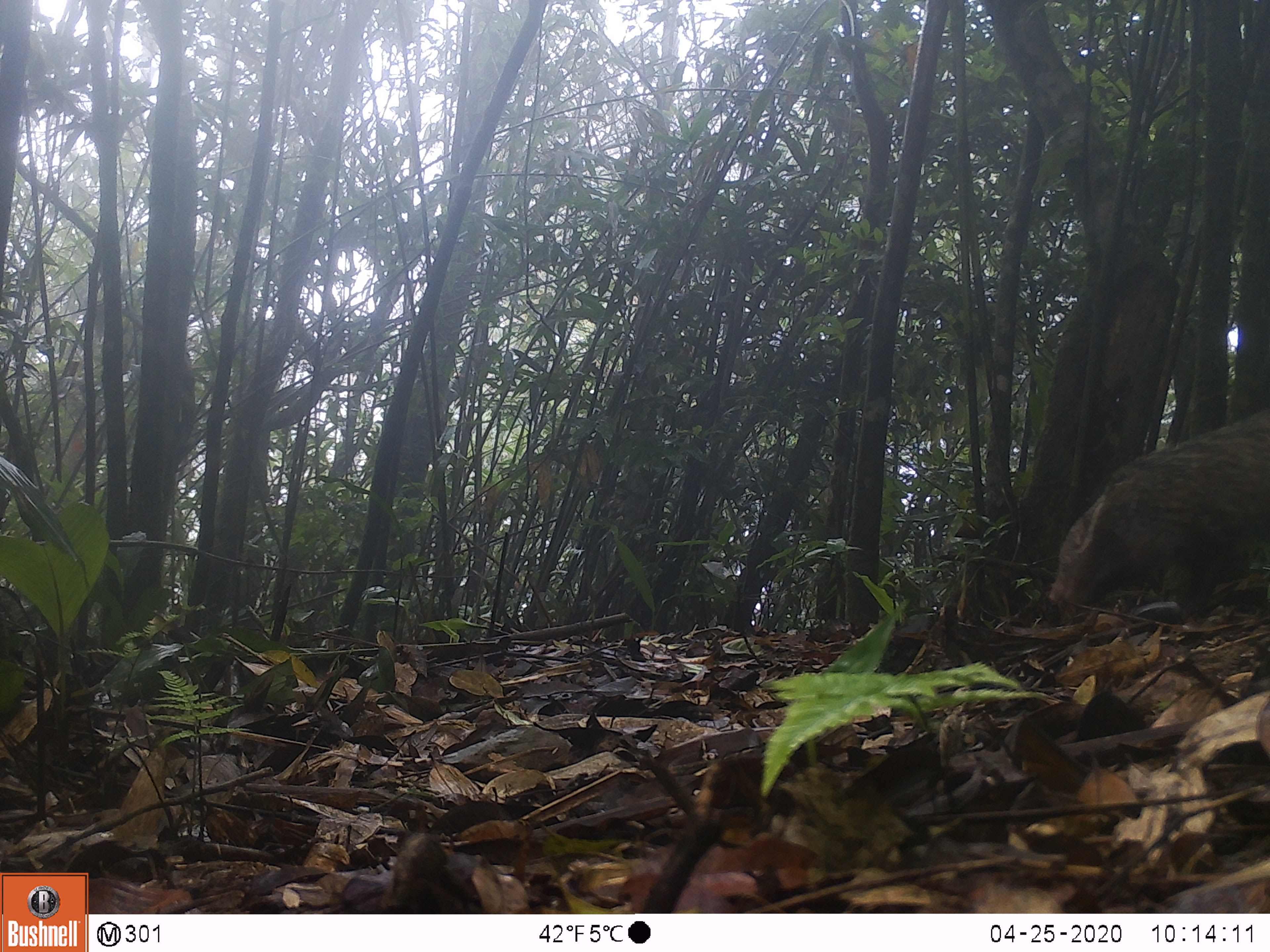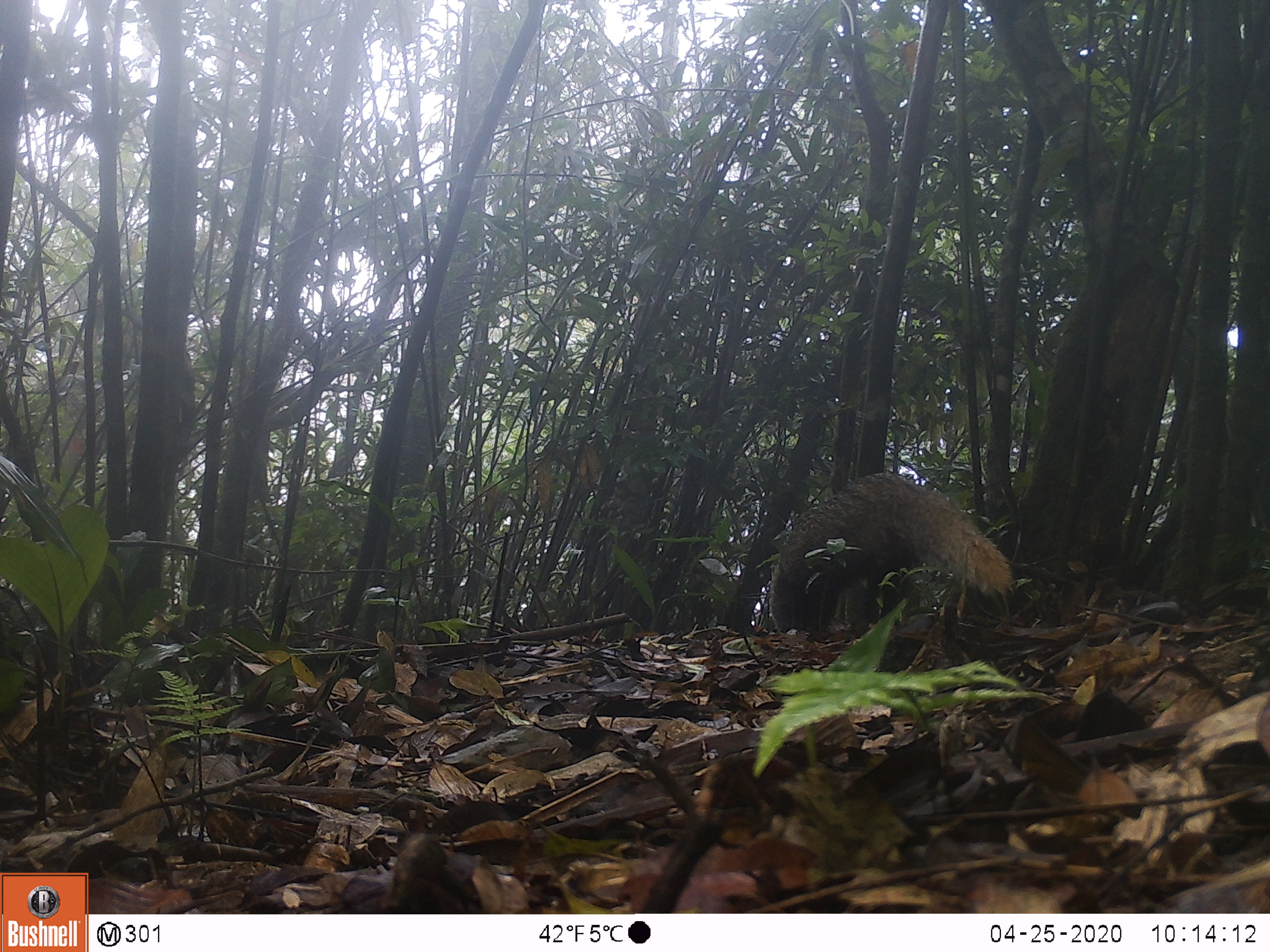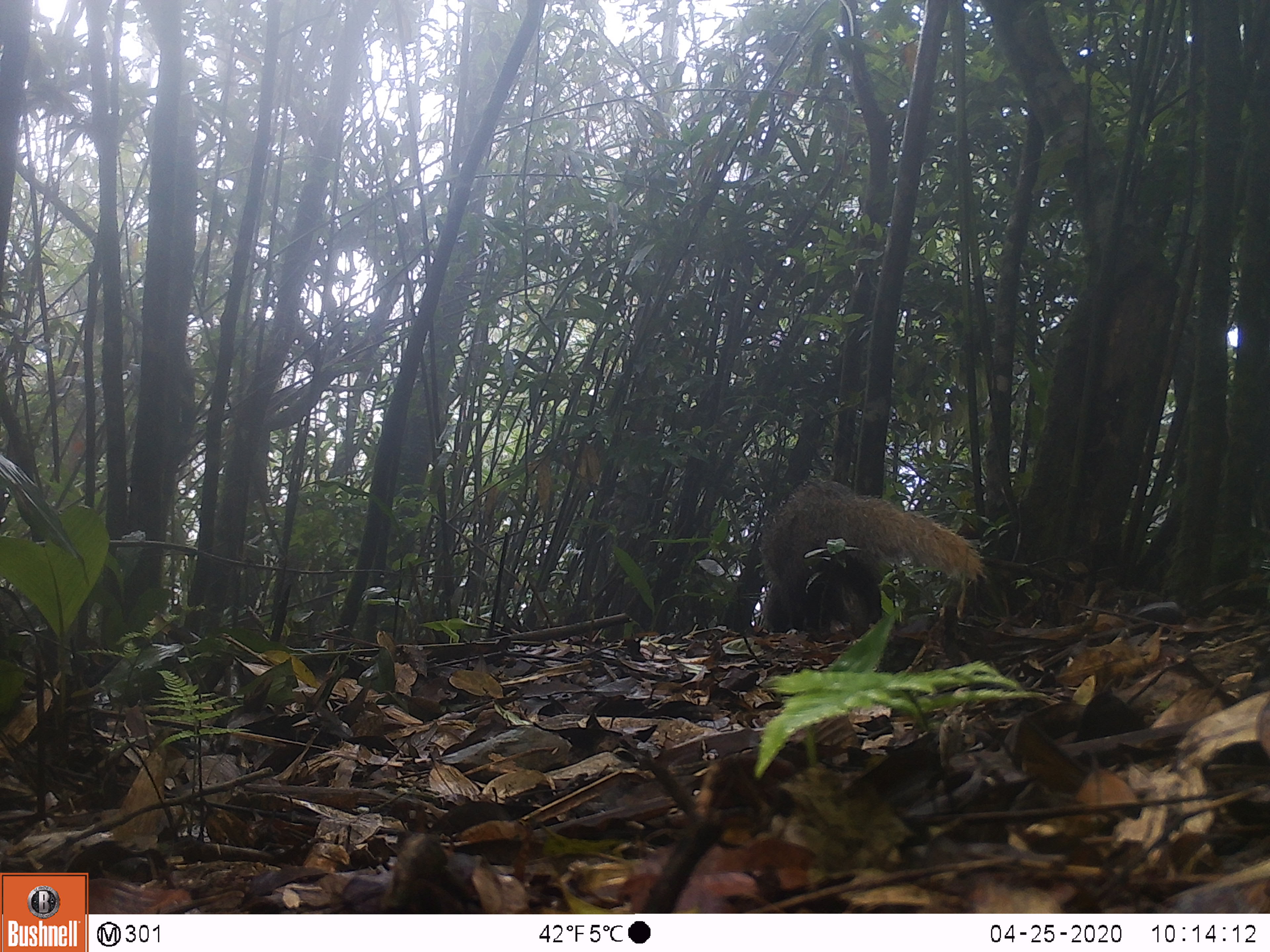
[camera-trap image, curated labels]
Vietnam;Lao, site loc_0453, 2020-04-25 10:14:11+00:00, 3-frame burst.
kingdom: Animalia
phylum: Chordata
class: Mammalia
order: Carnivora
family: Herpestidae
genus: Urva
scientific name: Urva urva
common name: crab-eating mongoose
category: crab eating mongoose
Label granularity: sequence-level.